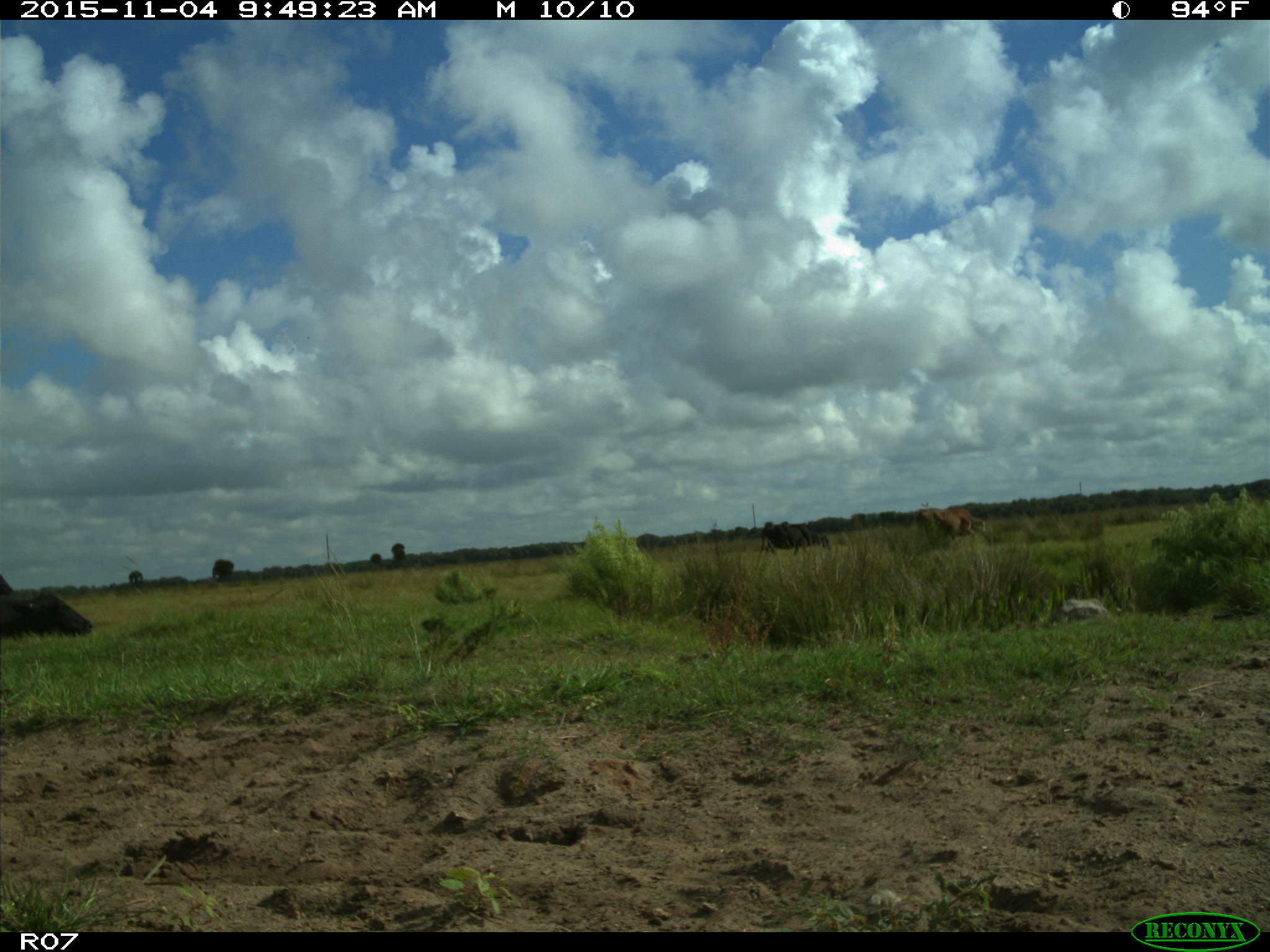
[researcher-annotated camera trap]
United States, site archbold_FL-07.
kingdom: Animalia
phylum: Chordata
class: Mammalia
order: Artiodactyla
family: Bovidae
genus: Bos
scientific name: Bos taurus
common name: domestic cow